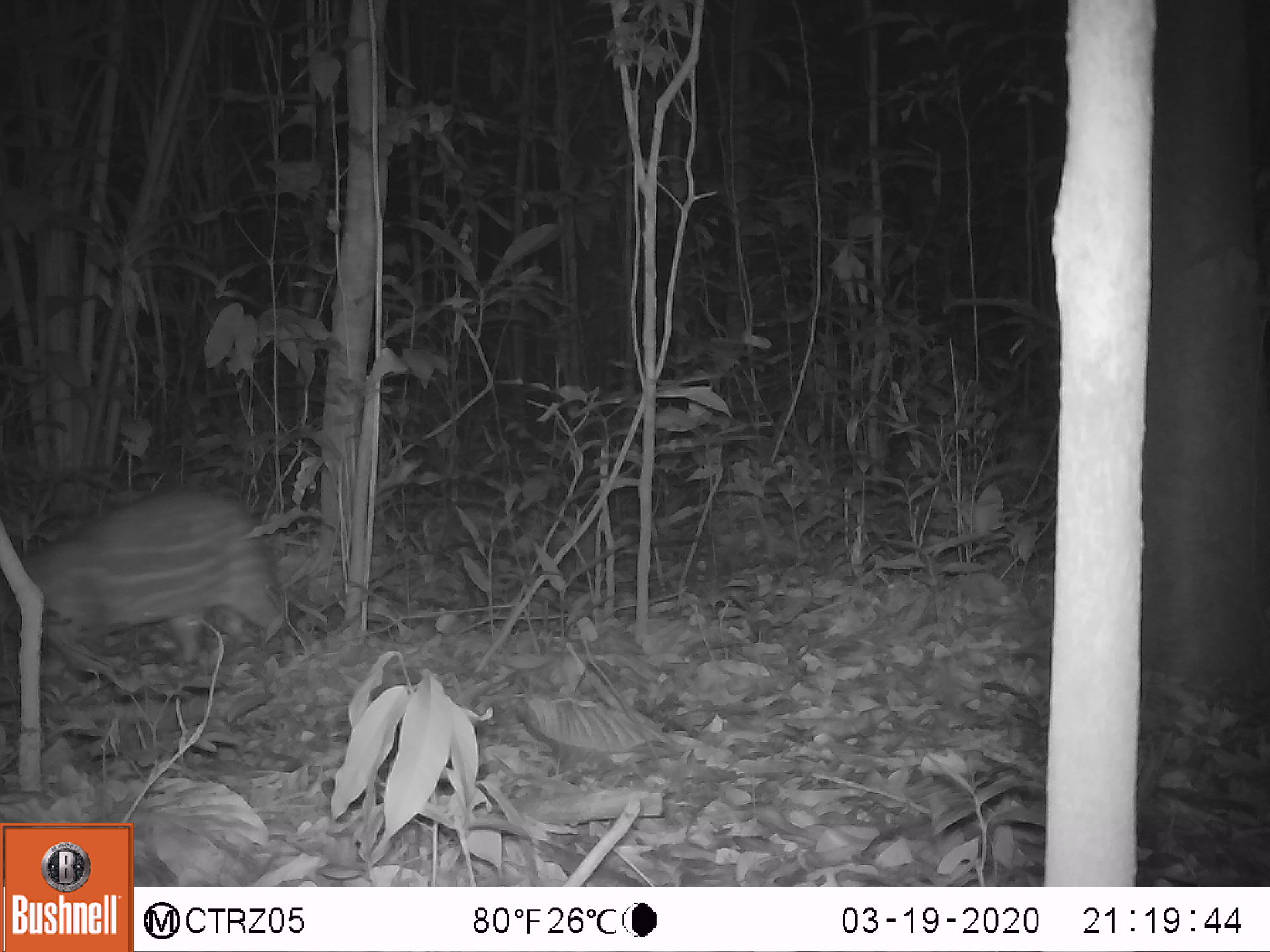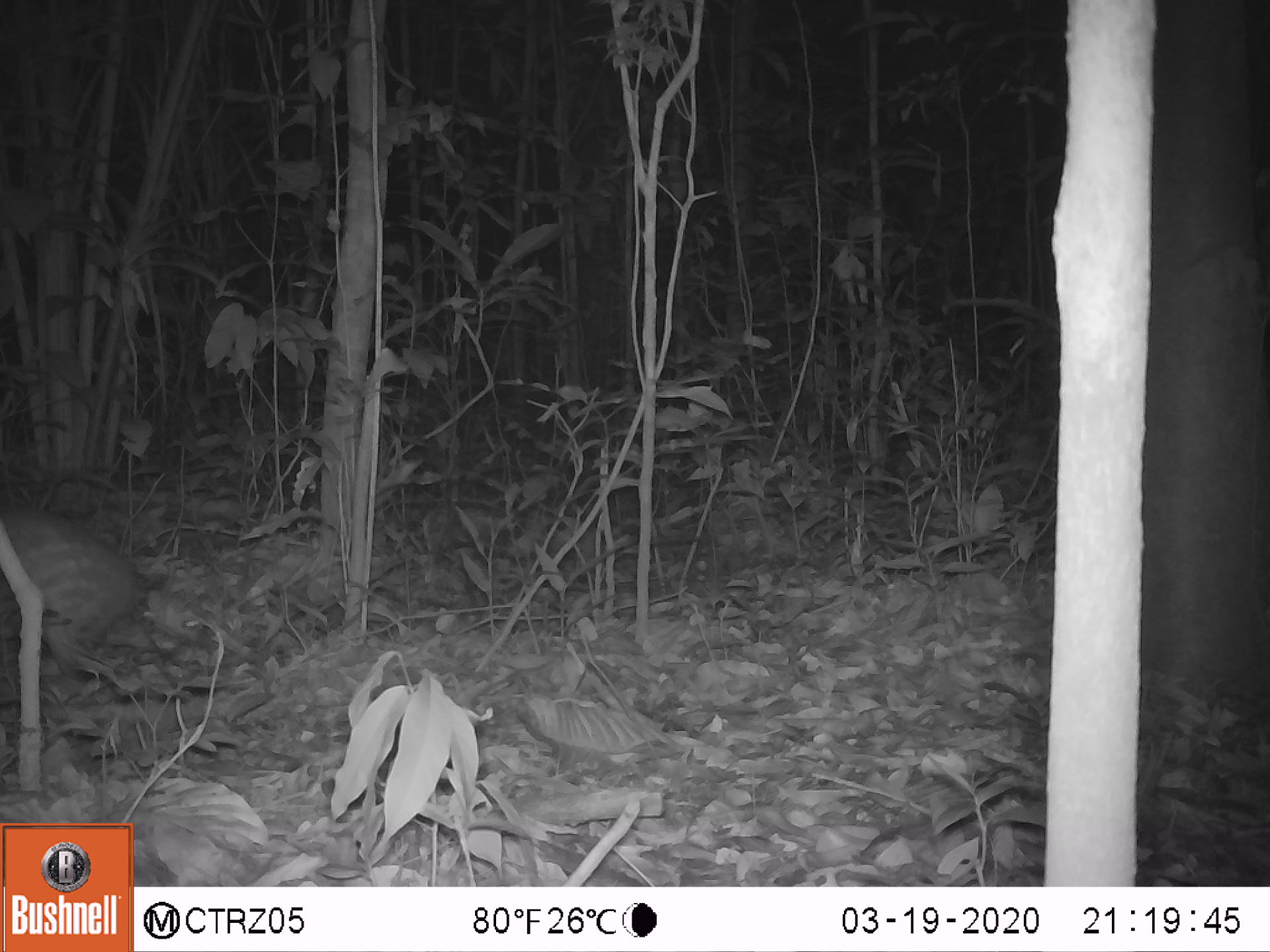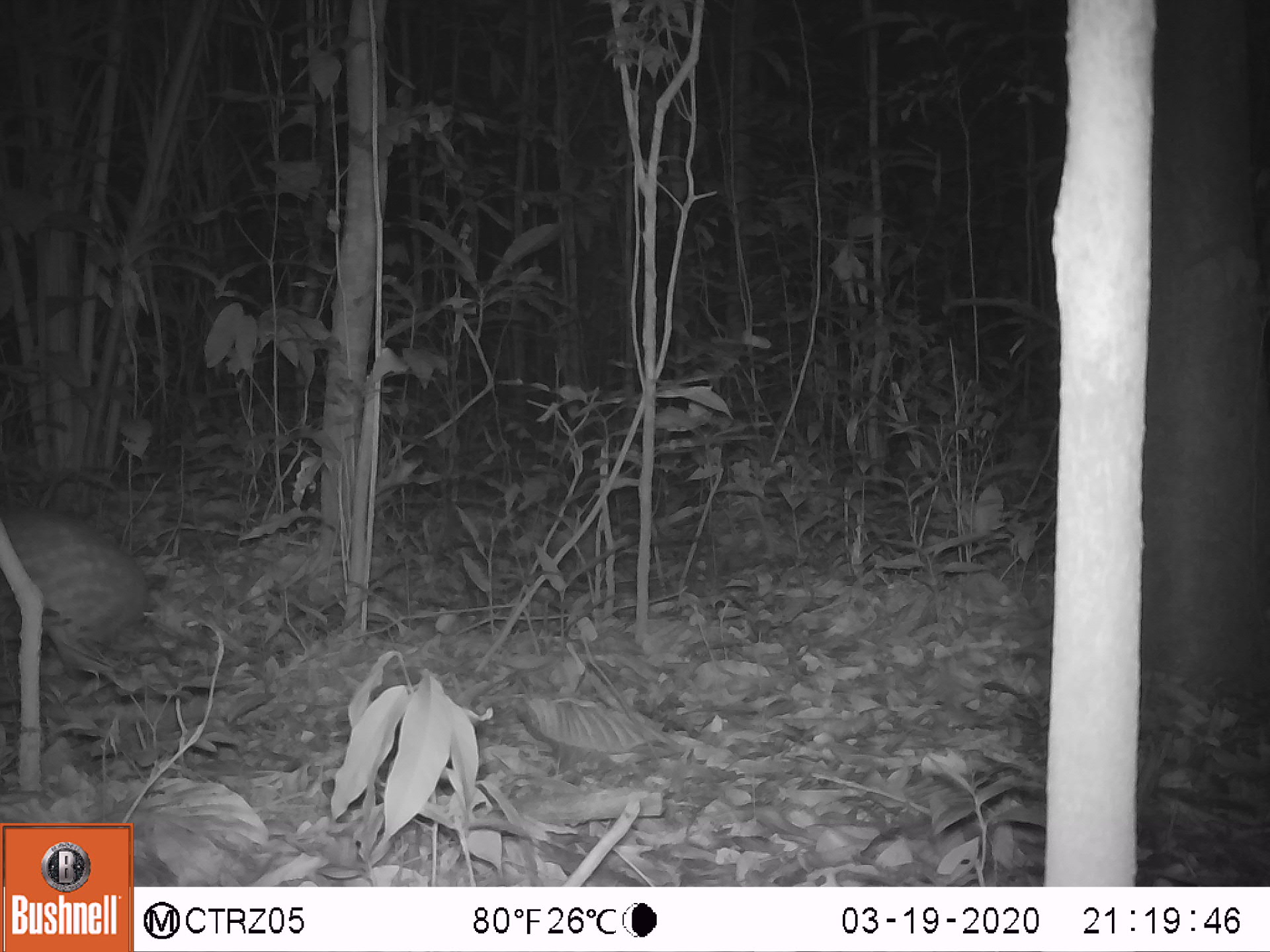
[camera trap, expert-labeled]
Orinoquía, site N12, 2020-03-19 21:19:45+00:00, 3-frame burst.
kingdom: Animalia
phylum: Chordata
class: Mammalia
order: Rodentia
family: Cuniculidae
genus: Cuniculus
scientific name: Cuniculus paca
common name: spotted paca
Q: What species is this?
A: Spotted paca (Cuniculus paca).